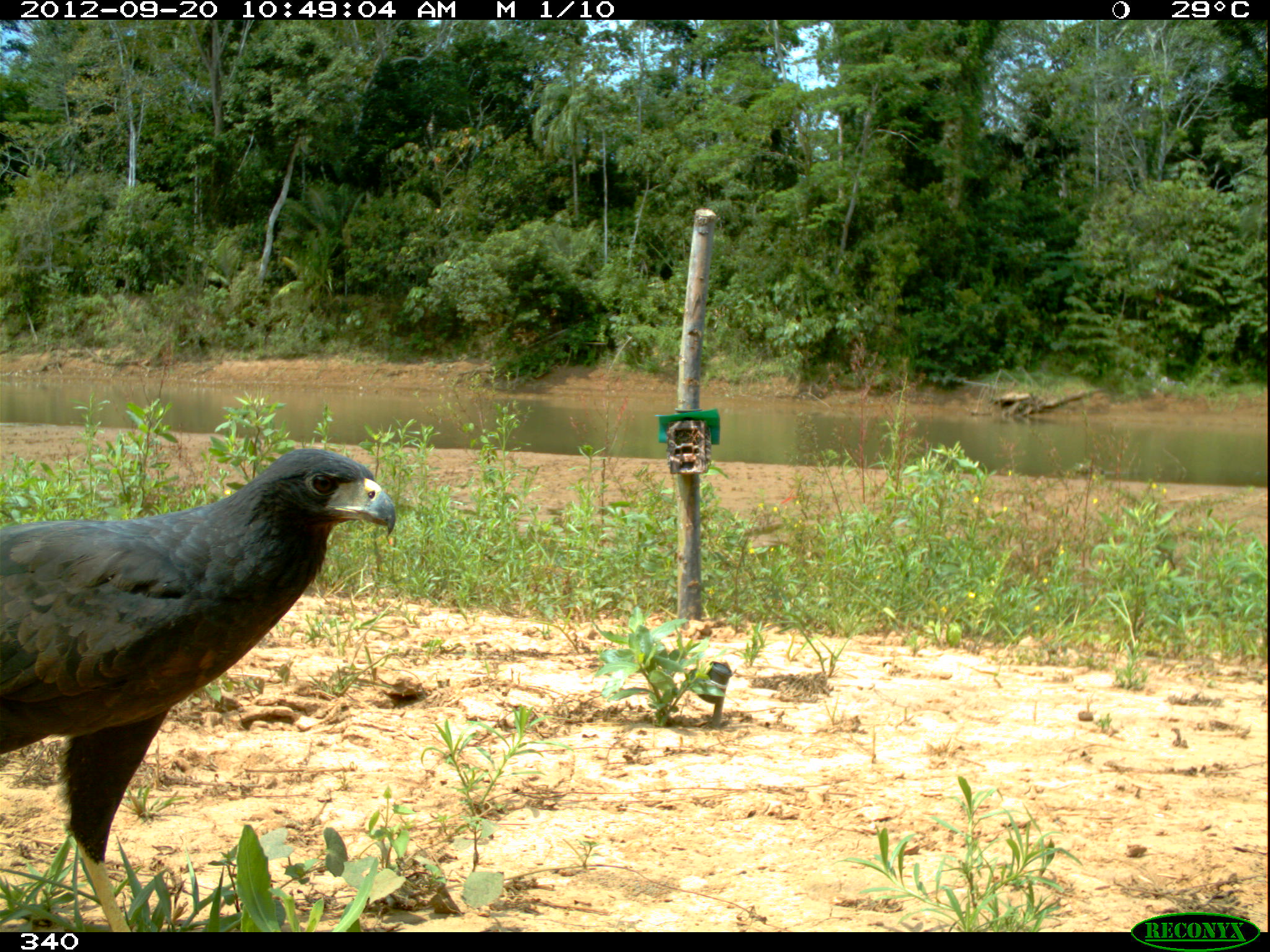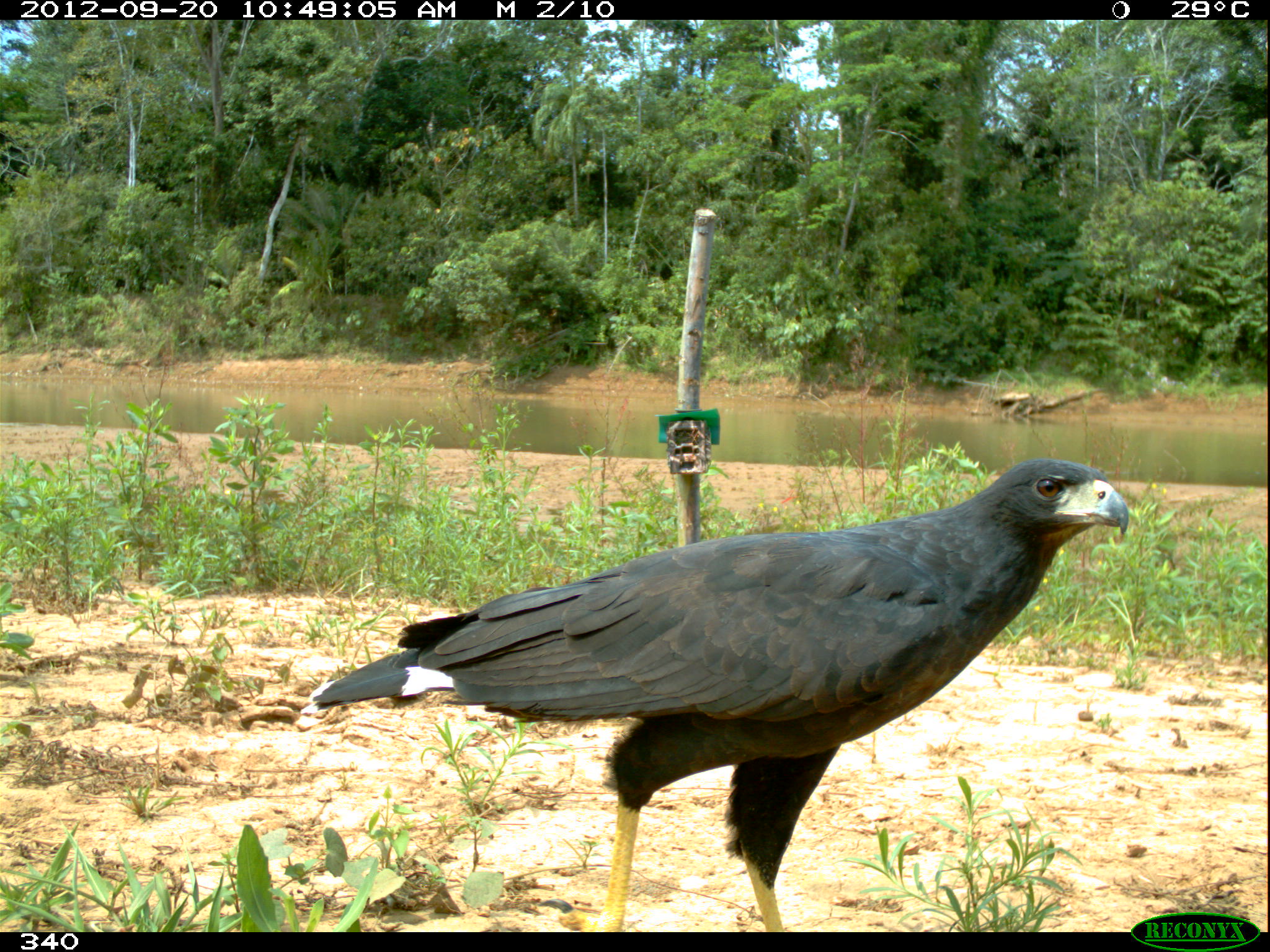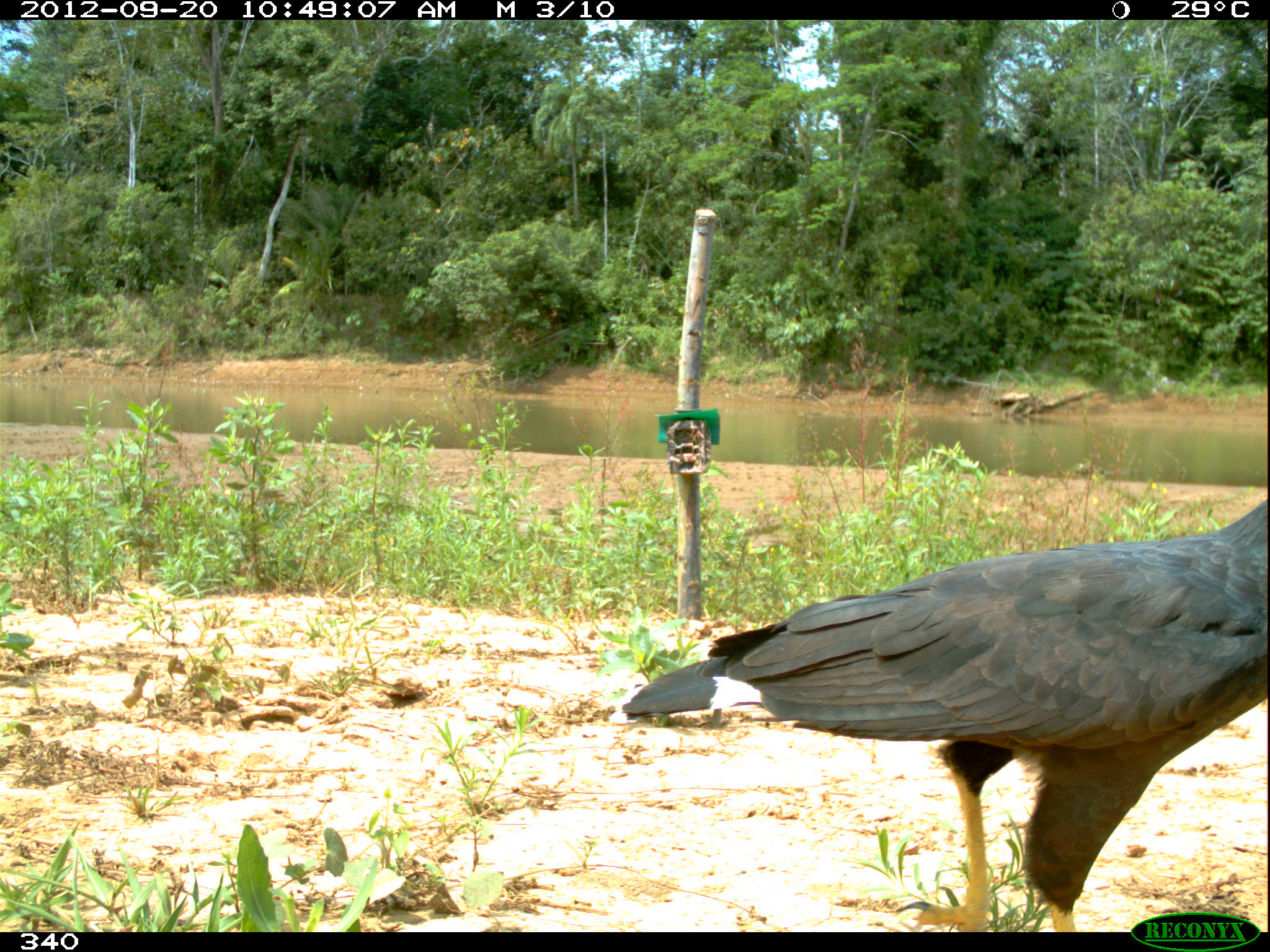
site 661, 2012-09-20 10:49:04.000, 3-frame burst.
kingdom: Animalia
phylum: Chordata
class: Aves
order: Accipitriformes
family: Accipitridae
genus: Buteogallus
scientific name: Buteogallus urubitinga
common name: great black hawk